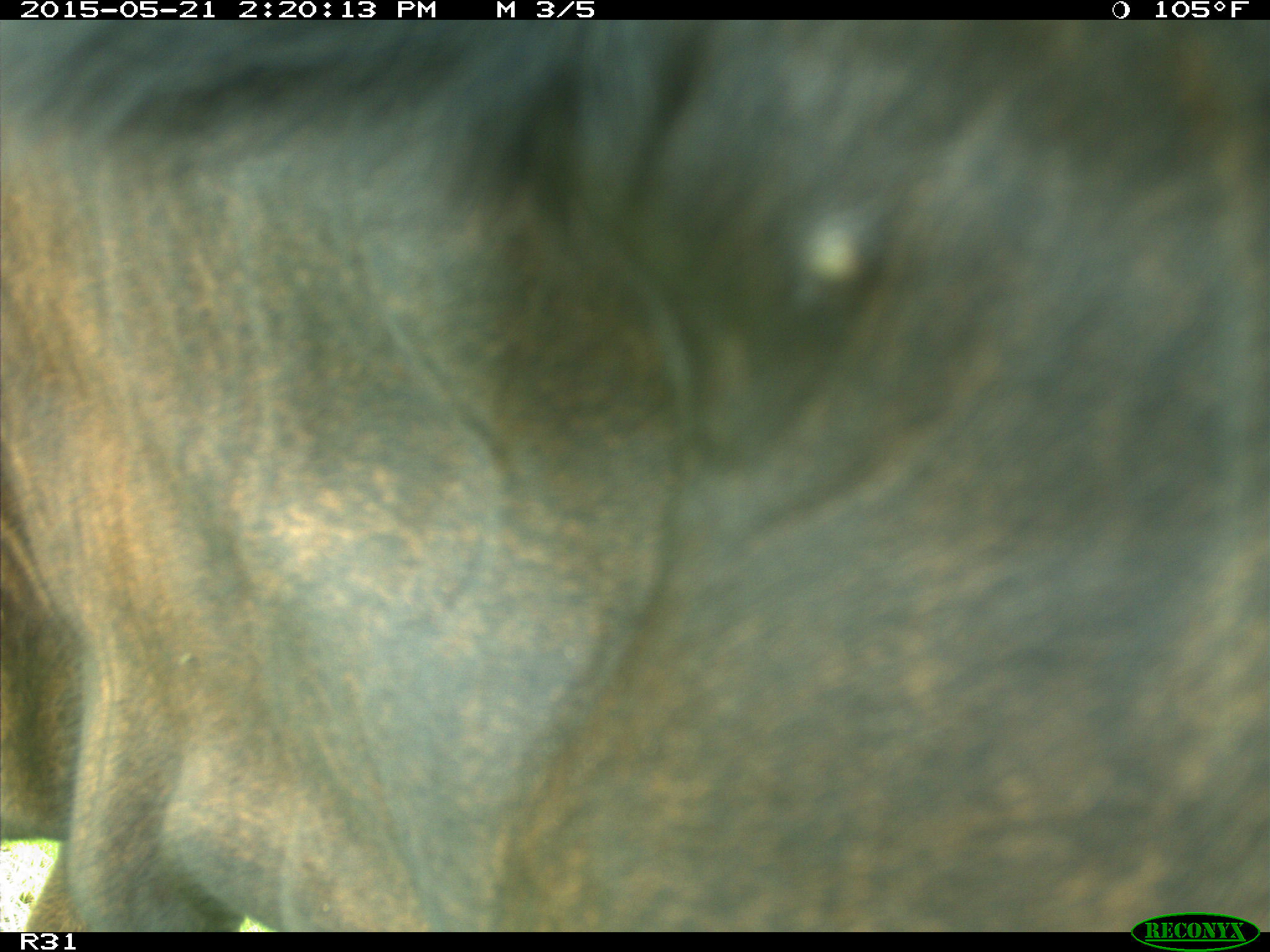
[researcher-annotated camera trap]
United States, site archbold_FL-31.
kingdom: Animalia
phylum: Chordata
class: Mammalia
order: Artiodactyla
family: Bovidae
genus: Bos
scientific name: Bos taurus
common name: domestic cow